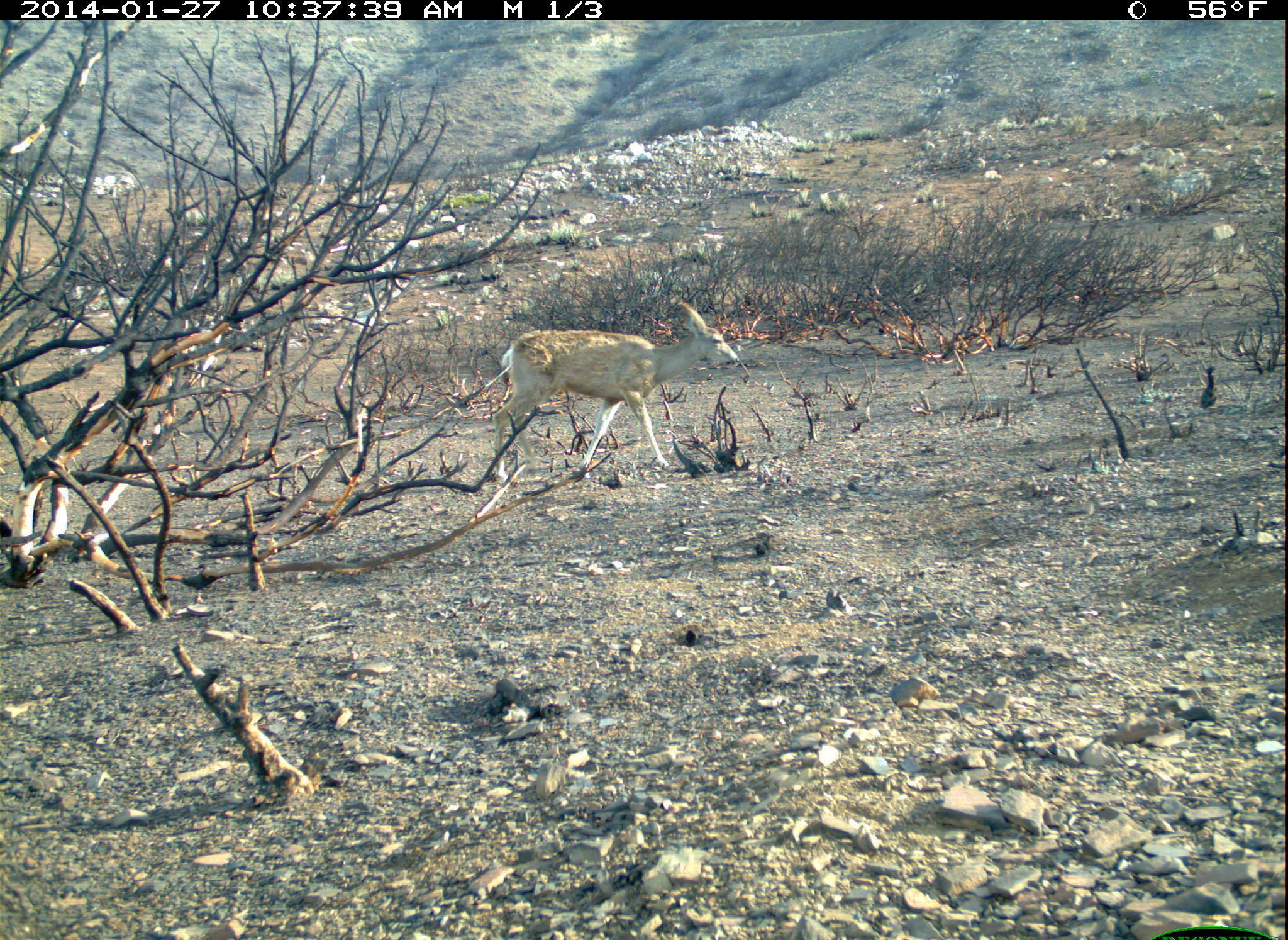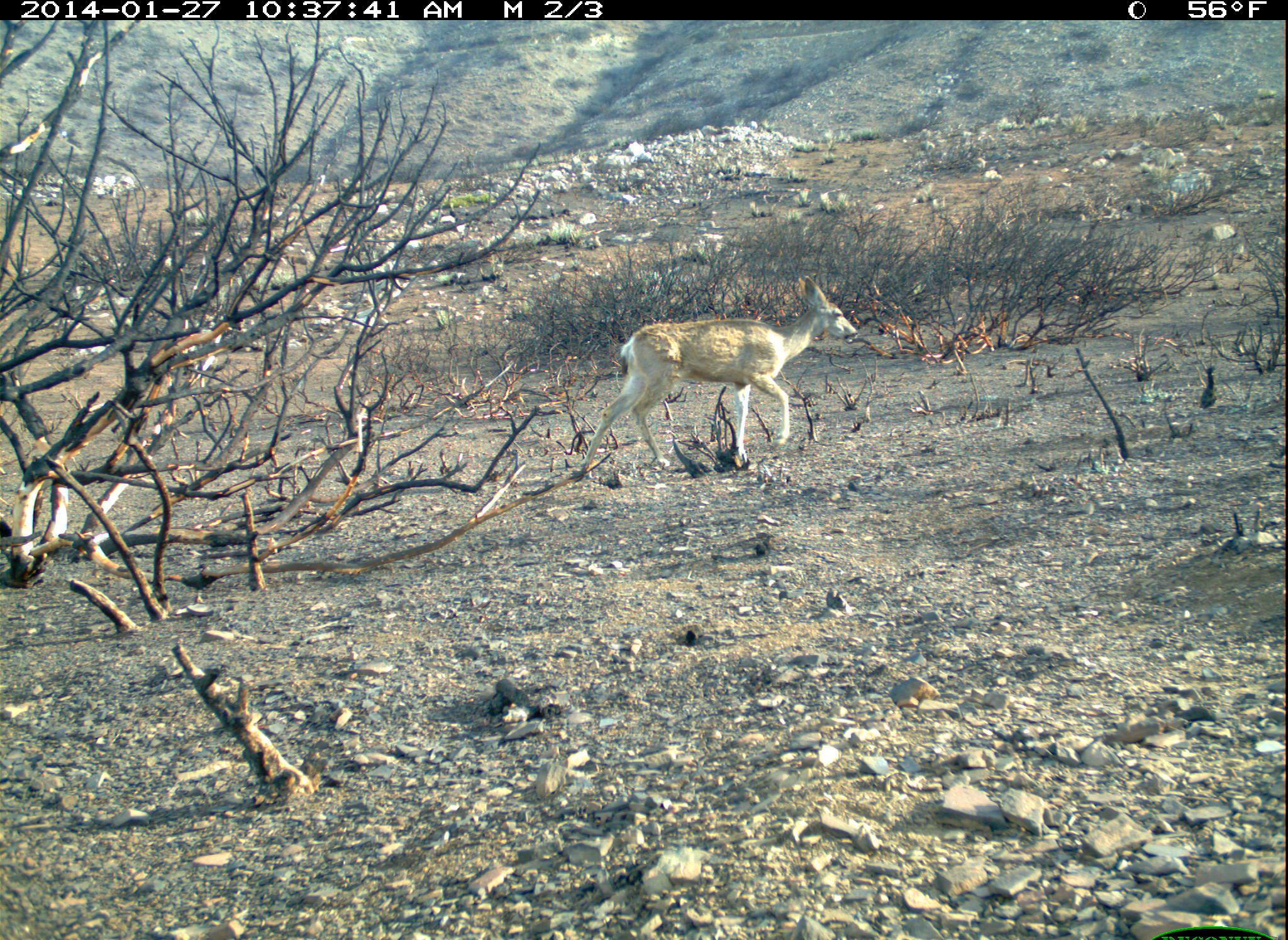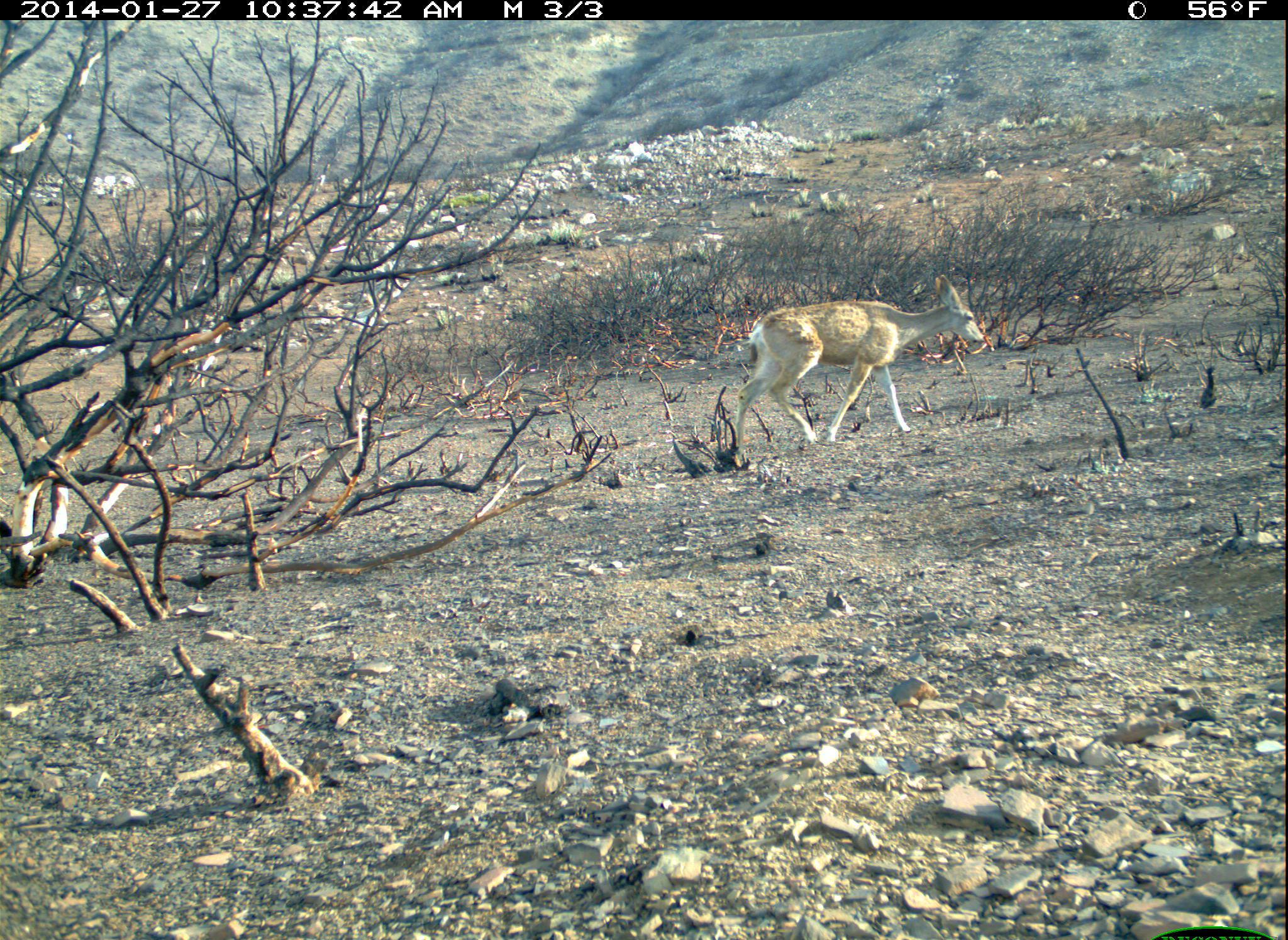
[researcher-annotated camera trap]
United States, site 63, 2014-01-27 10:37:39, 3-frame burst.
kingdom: Animalia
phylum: Chordata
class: Mammalia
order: Artiodactyla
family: Cervidae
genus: Odocoileus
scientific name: Odocoileus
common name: deer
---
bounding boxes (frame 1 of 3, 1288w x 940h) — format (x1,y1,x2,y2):
deer: (491,302,741,480)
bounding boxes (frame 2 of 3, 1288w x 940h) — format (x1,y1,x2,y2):
deer: (568,276,860,471)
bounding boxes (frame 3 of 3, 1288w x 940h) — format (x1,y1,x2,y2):
deer: (732,275,994,454)